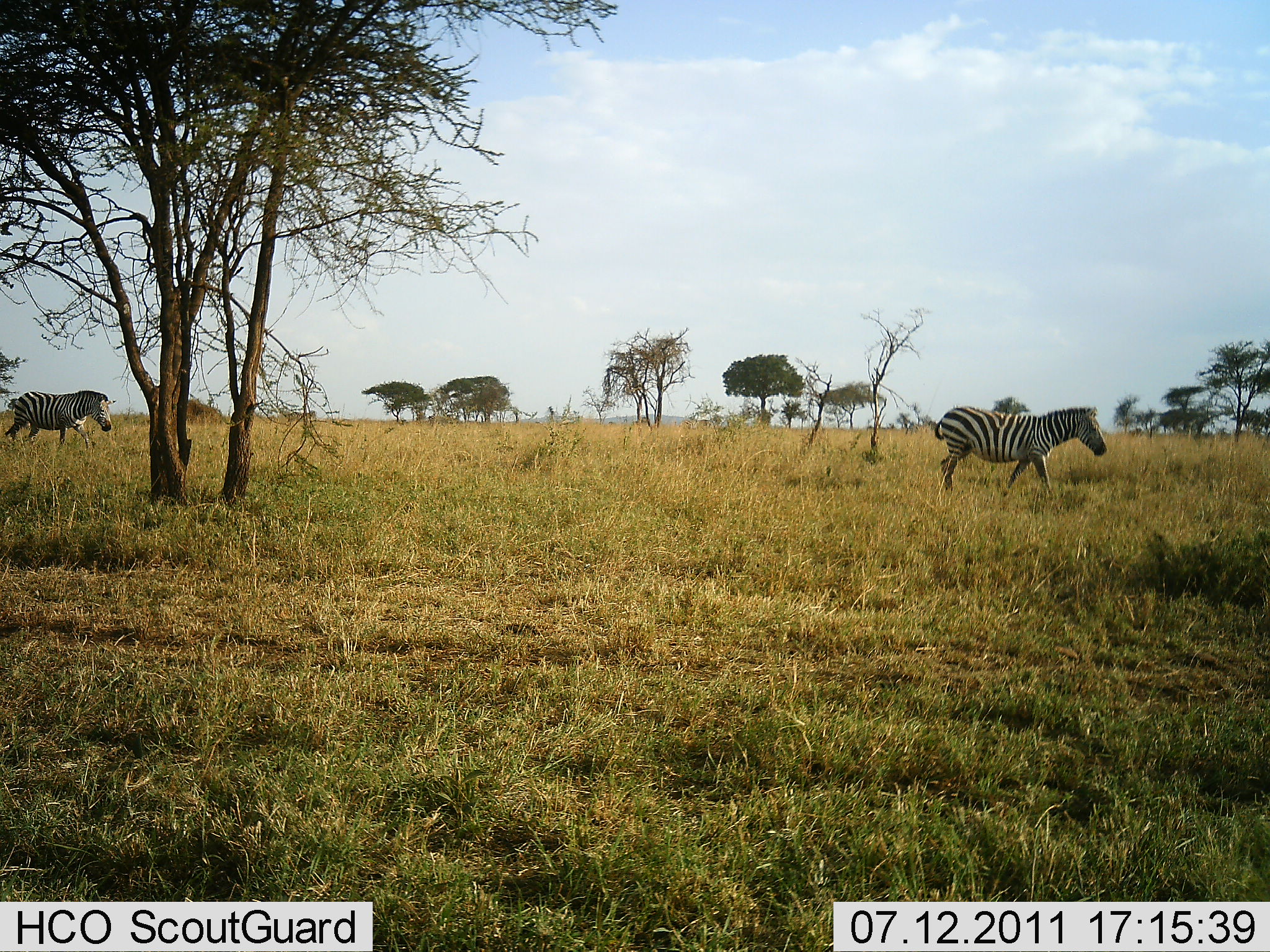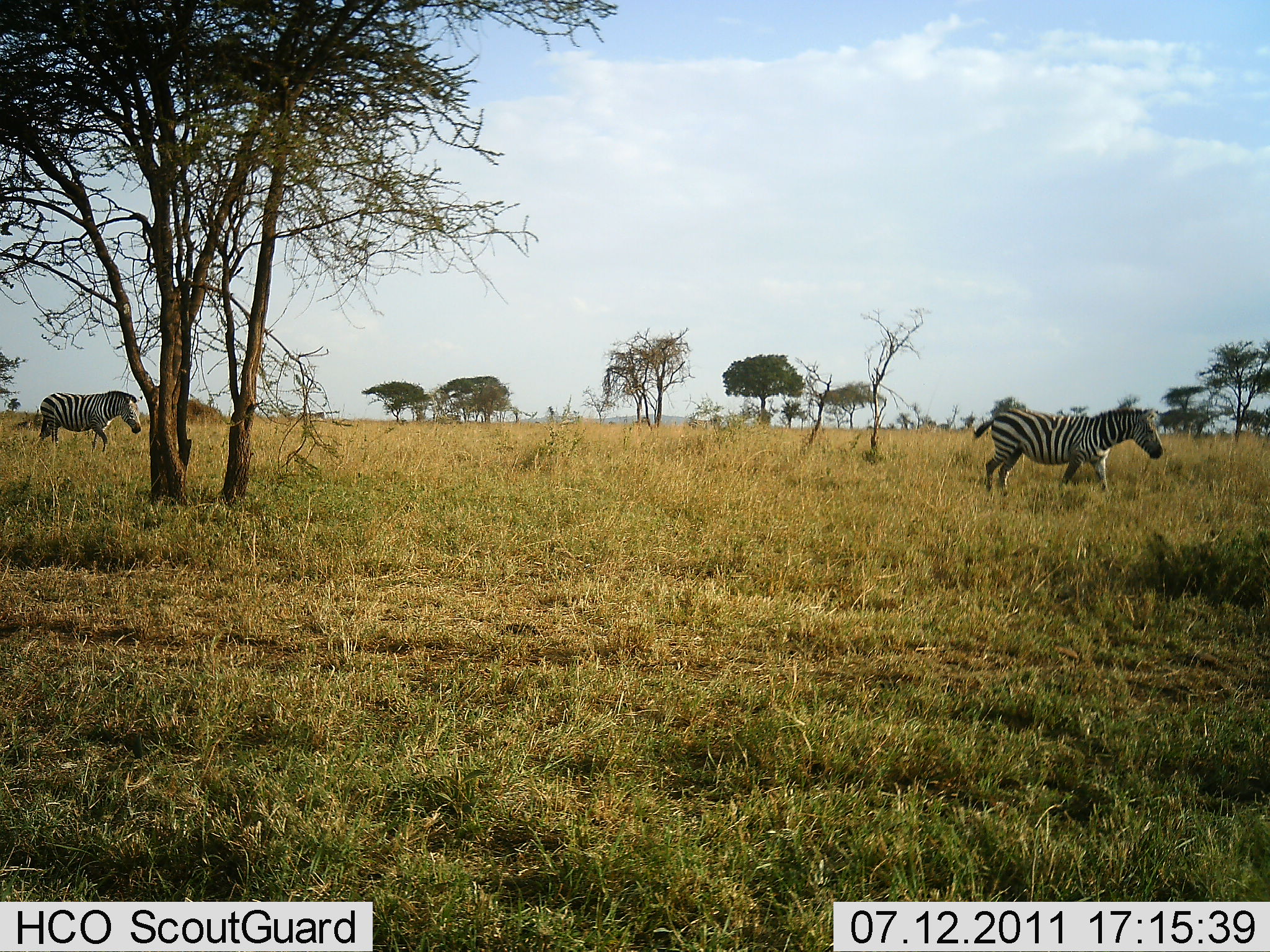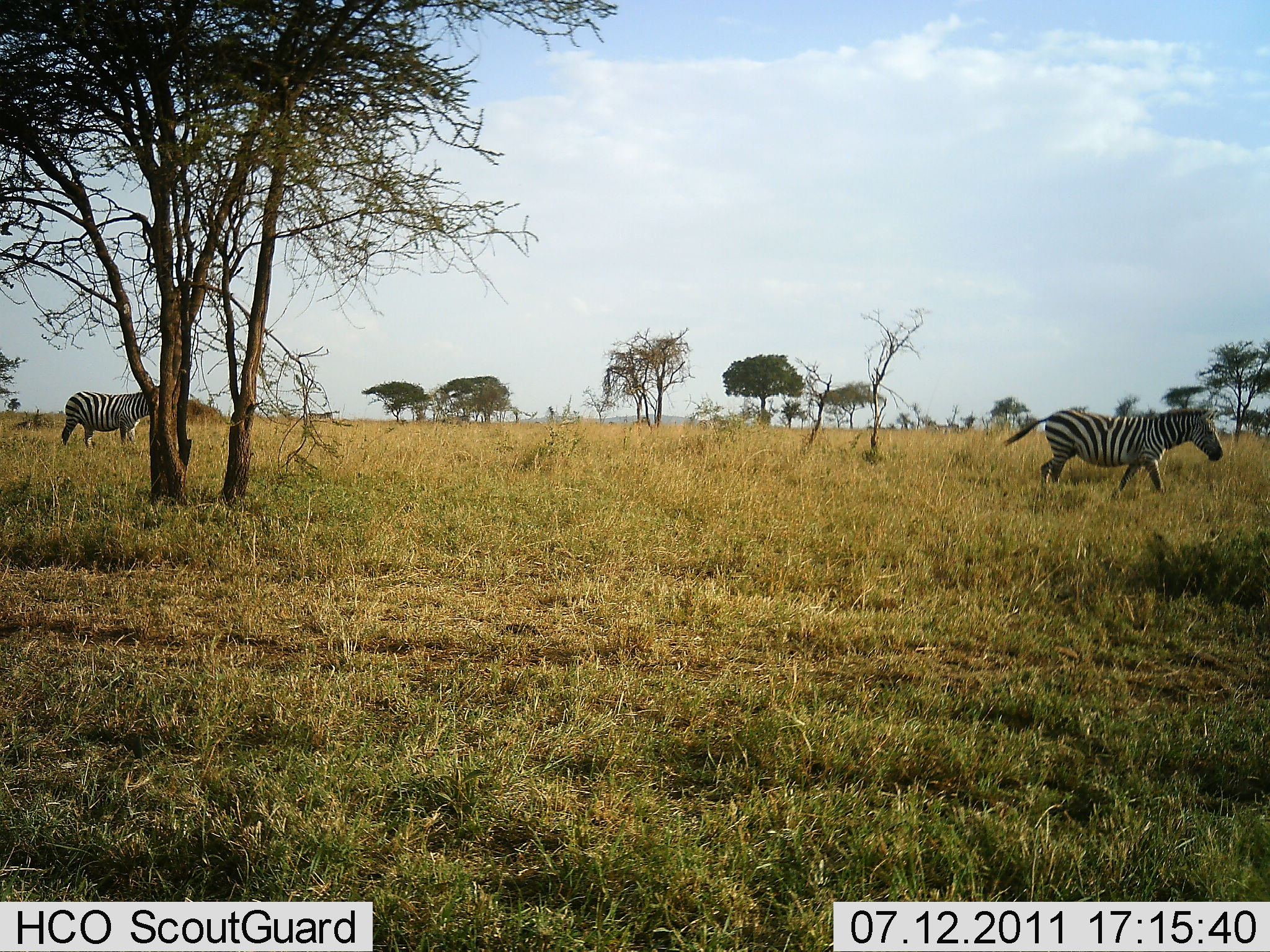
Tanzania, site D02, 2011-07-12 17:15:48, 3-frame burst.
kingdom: Animalia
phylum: Chordata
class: Mammalia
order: Perissodactyla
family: Equidae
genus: Equus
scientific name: Equus quagga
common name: plains zebra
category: zebra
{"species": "zebra (plains zebra) (Equus quagga)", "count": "2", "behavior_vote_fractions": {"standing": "0%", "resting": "0%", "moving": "100%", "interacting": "0%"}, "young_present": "0%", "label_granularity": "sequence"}